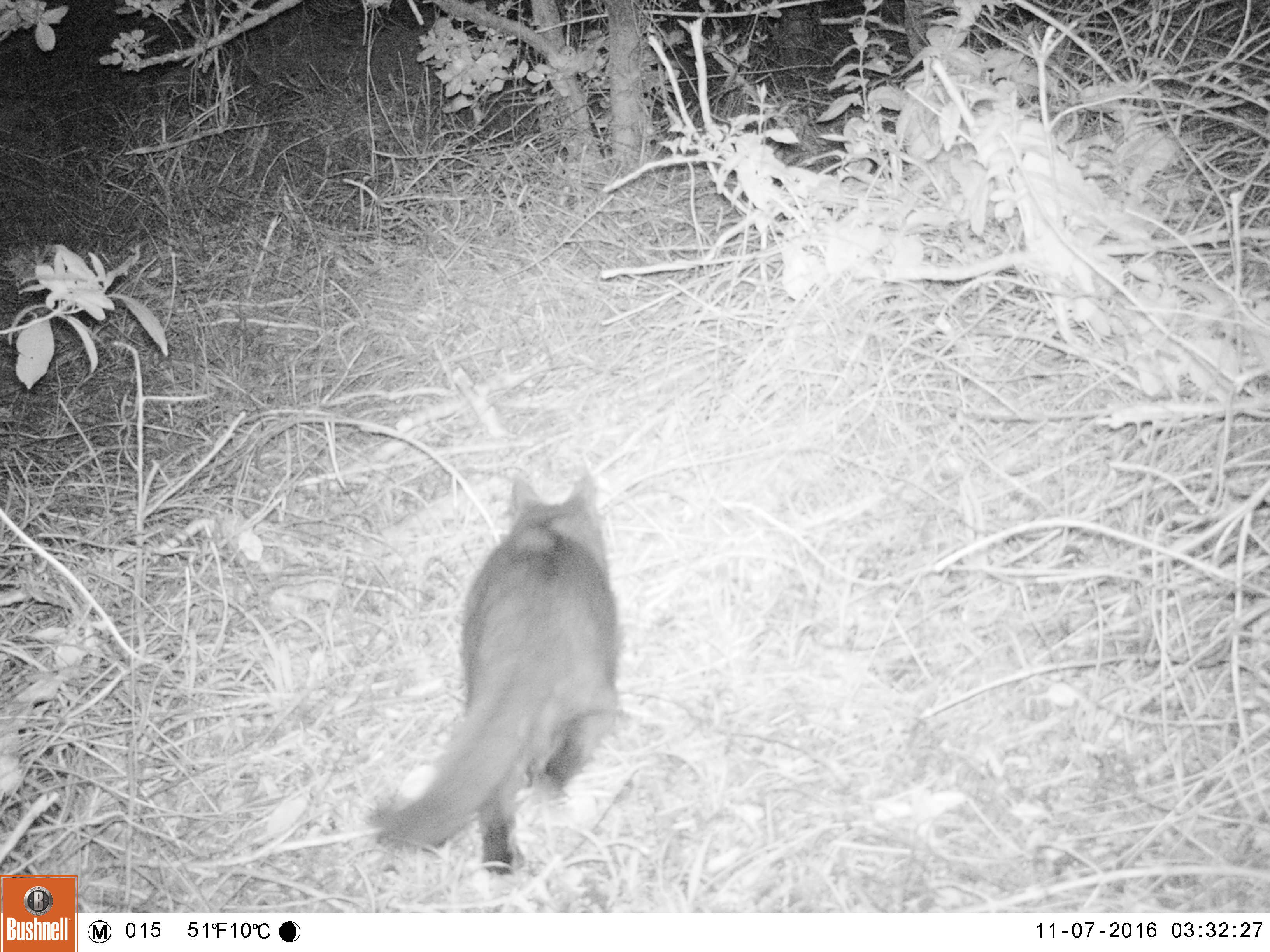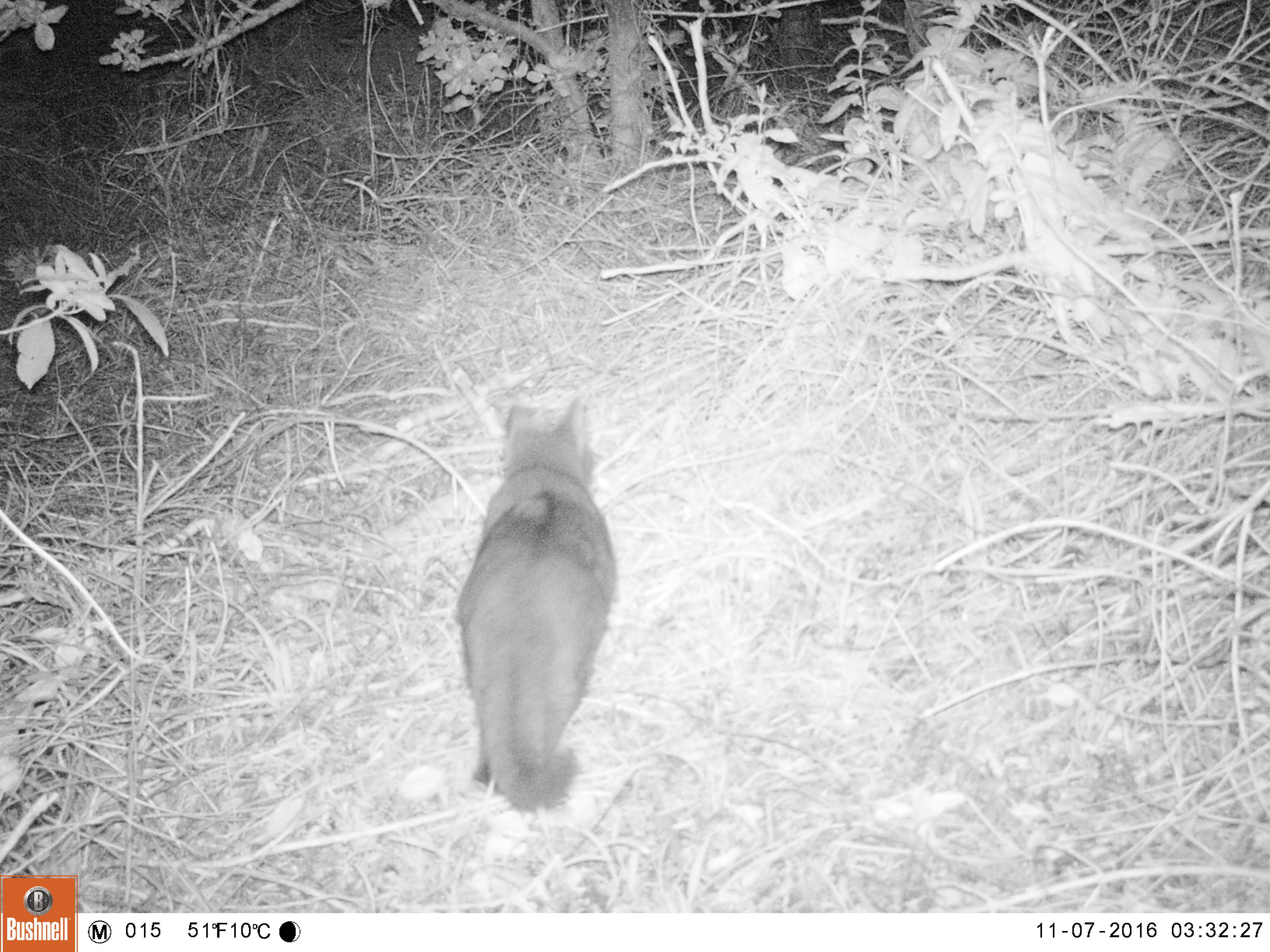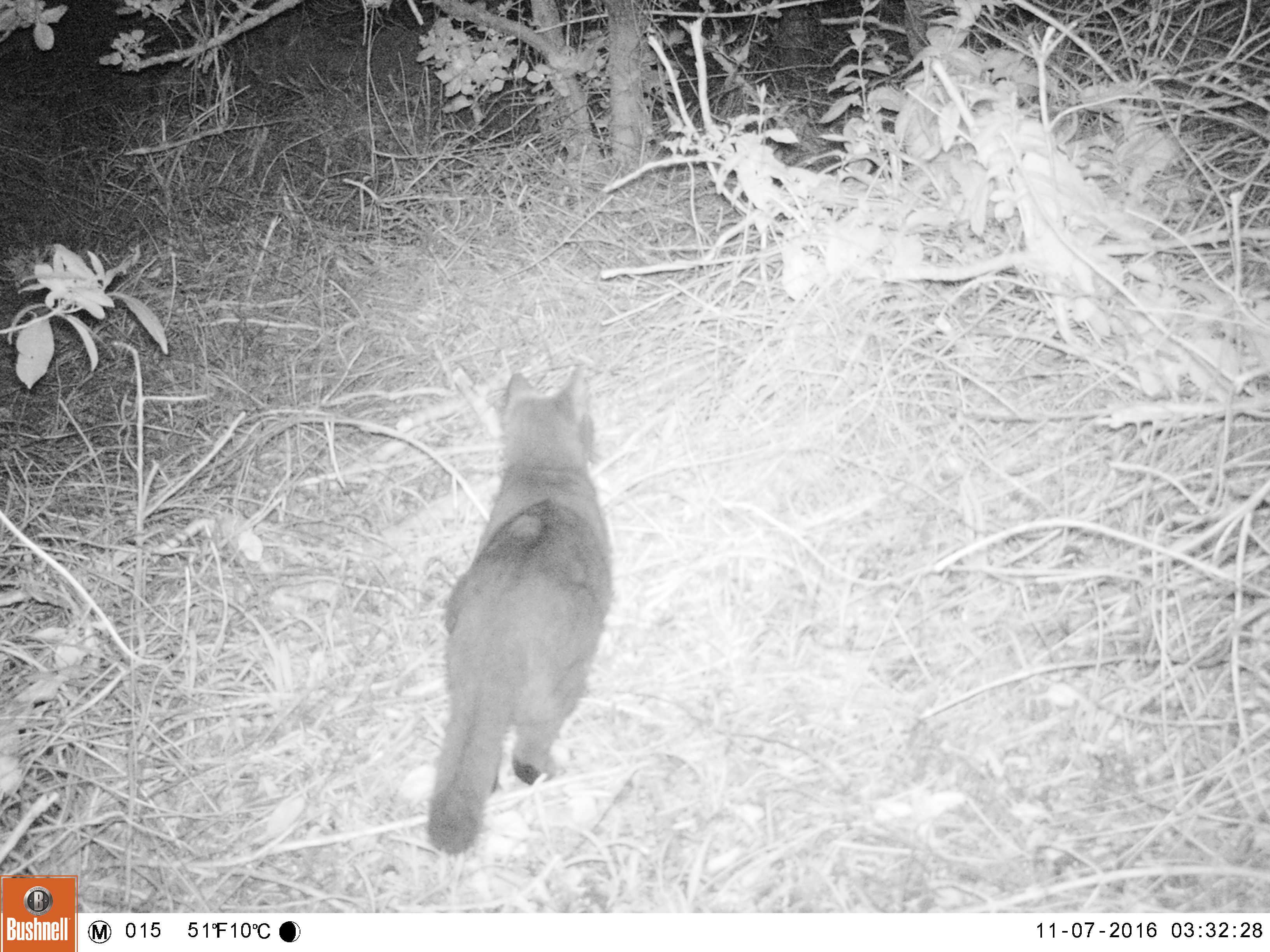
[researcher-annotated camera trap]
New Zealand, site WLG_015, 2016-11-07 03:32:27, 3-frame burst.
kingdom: Animalia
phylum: Chordata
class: Mammalia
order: Carnivora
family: Felidae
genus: Felis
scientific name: Felis catus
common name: domestic cat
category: cat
Cat (domestic cat) (Felis catus).